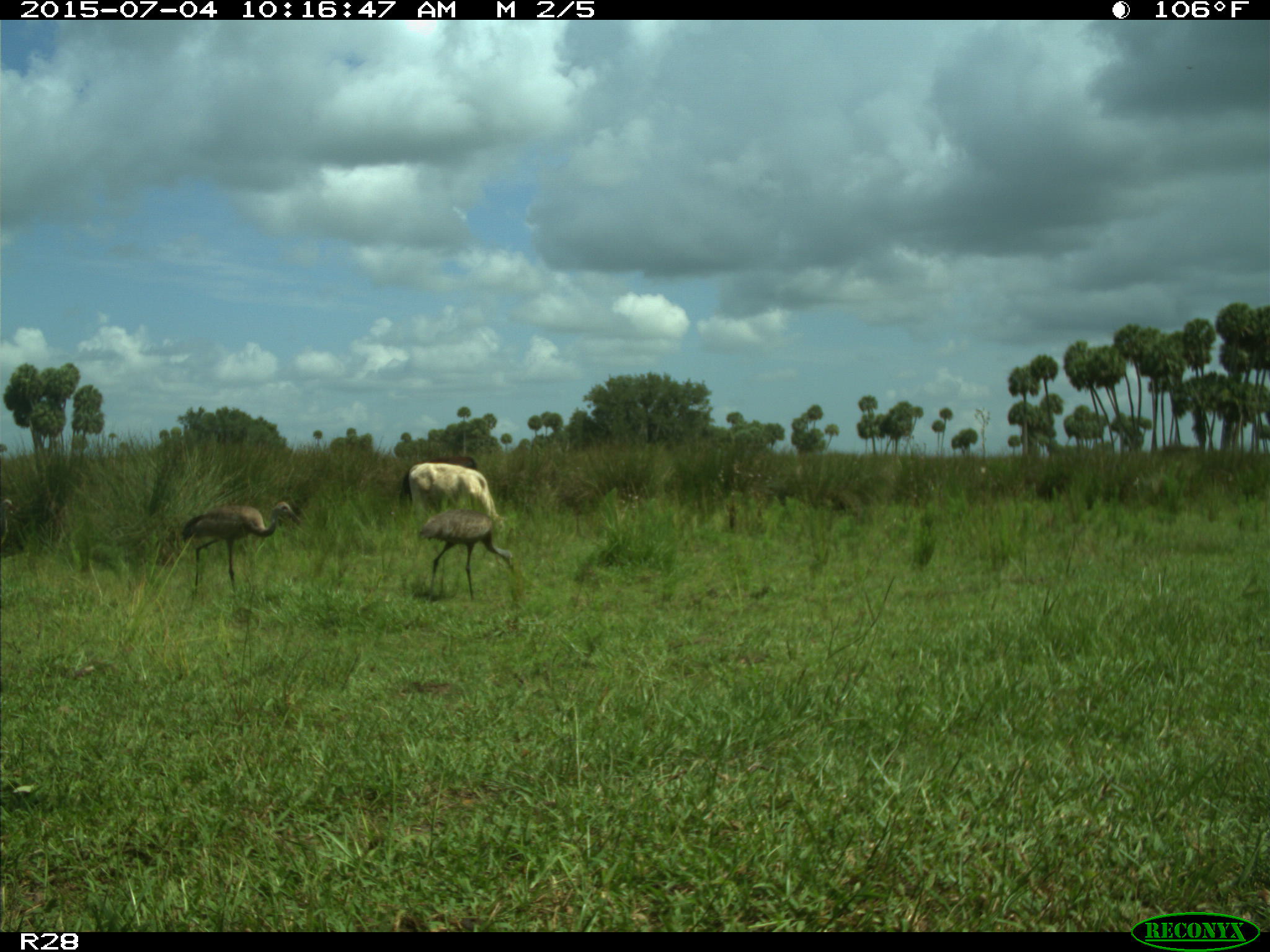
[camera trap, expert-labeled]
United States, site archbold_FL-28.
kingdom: Animalia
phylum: Chordata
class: Mammalia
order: Artiodactyla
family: Bovidae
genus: Bos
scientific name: Bos taurus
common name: domestic cow